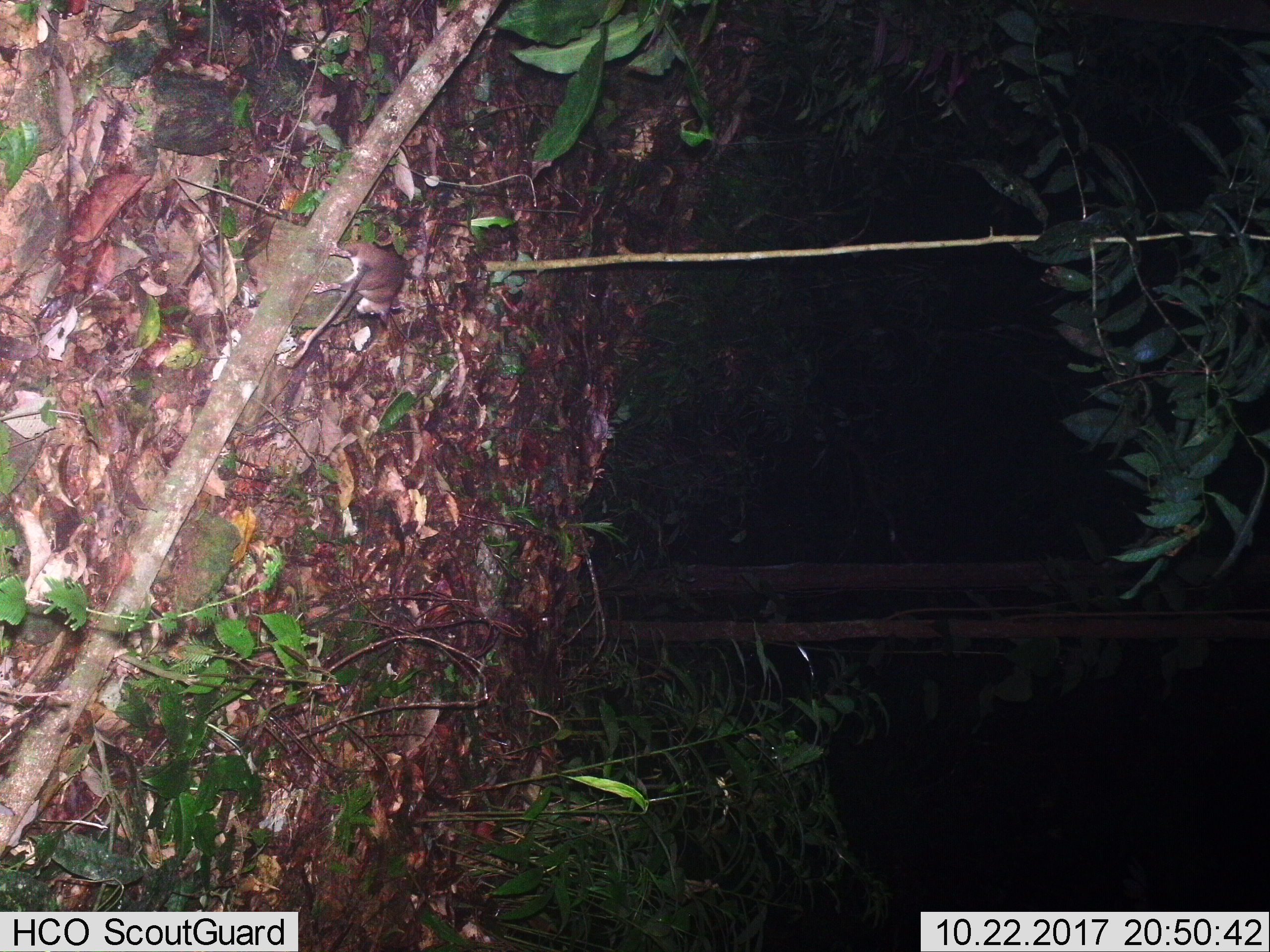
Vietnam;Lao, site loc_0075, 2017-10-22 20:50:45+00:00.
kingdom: Animalia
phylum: Chordata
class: Mammalia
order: Rodentia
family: Muridae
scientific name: Muridae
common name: old-world mice and rats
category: unidentified murid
Unidentified murid (old-world mice and rats) (Muridae). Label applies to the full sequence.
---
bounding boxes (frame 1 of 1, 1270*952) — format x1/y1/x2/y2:
unidentified murid: 285/241/406/368